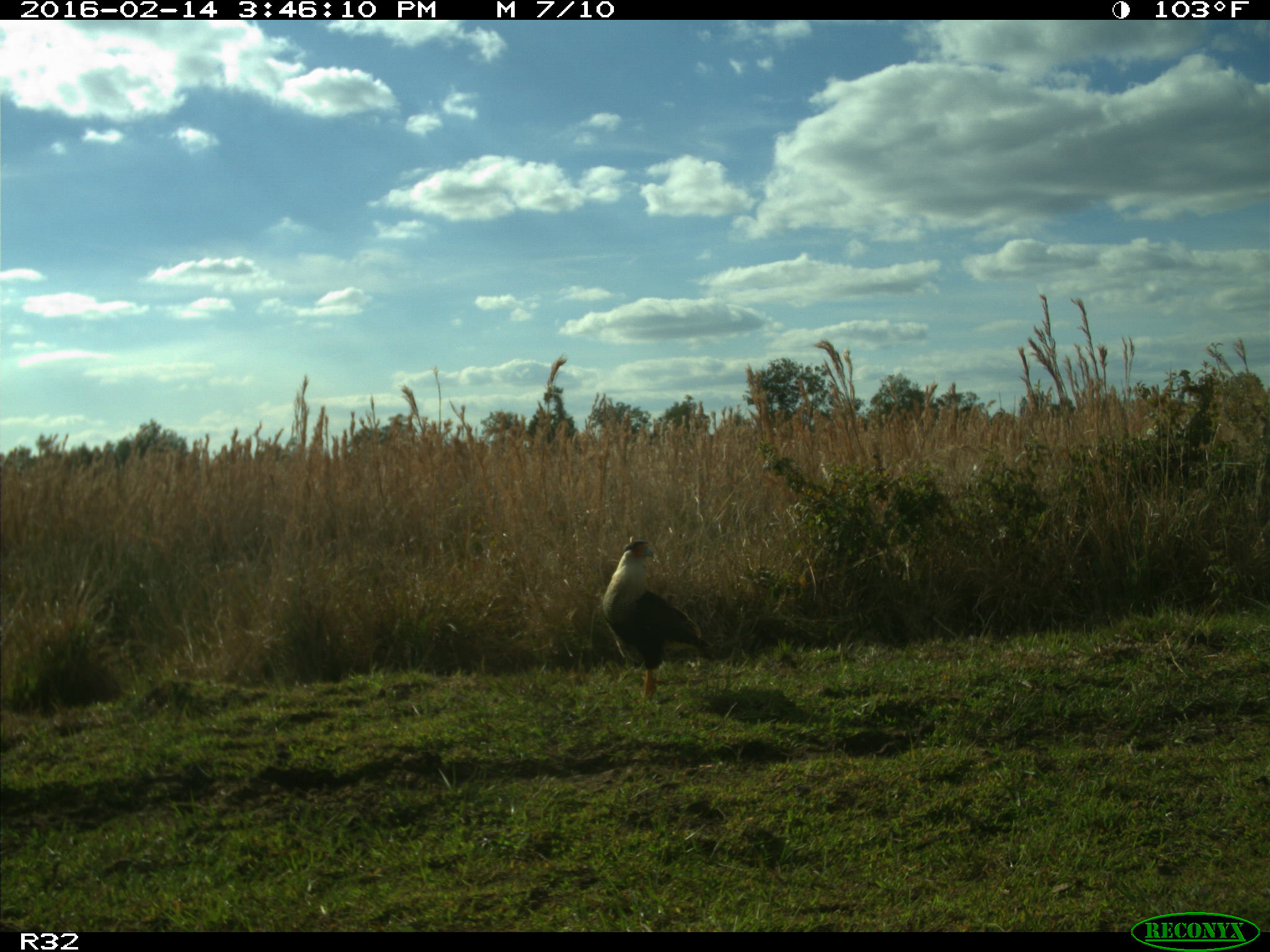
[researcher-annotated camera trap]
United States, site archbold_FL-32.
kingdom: Animalia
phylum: Chordata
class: Aves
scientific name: Aves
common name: birds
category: unidentified bird